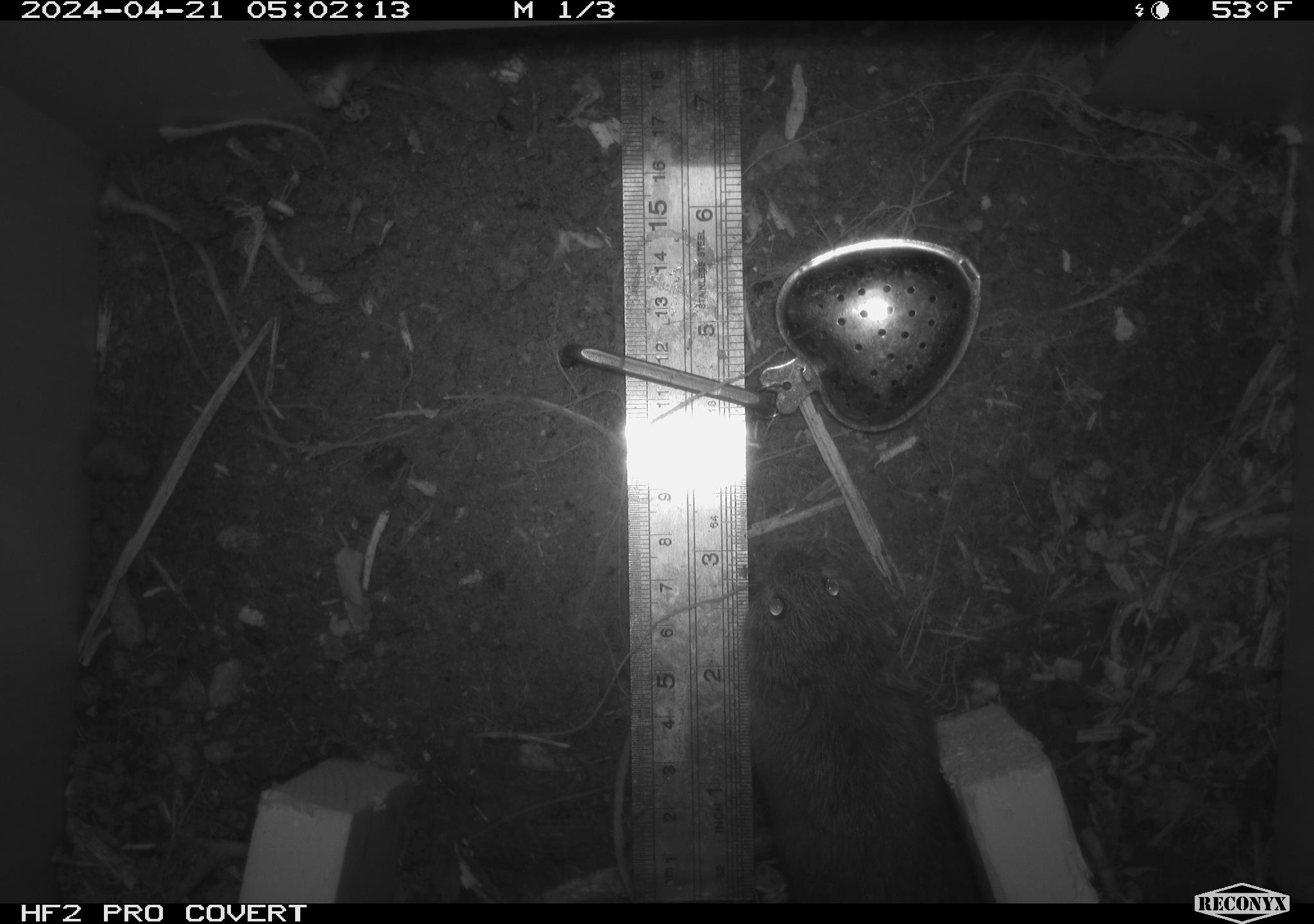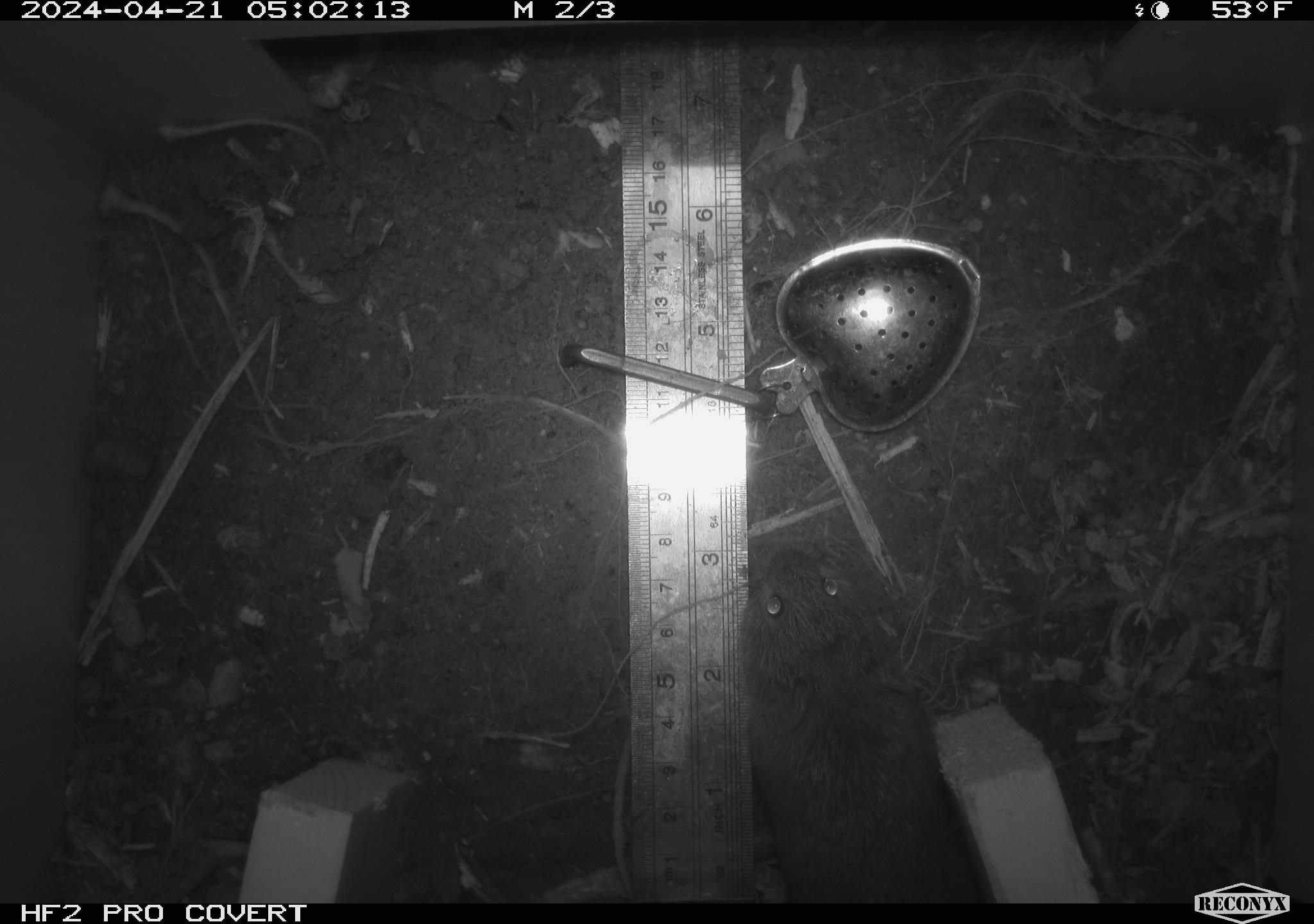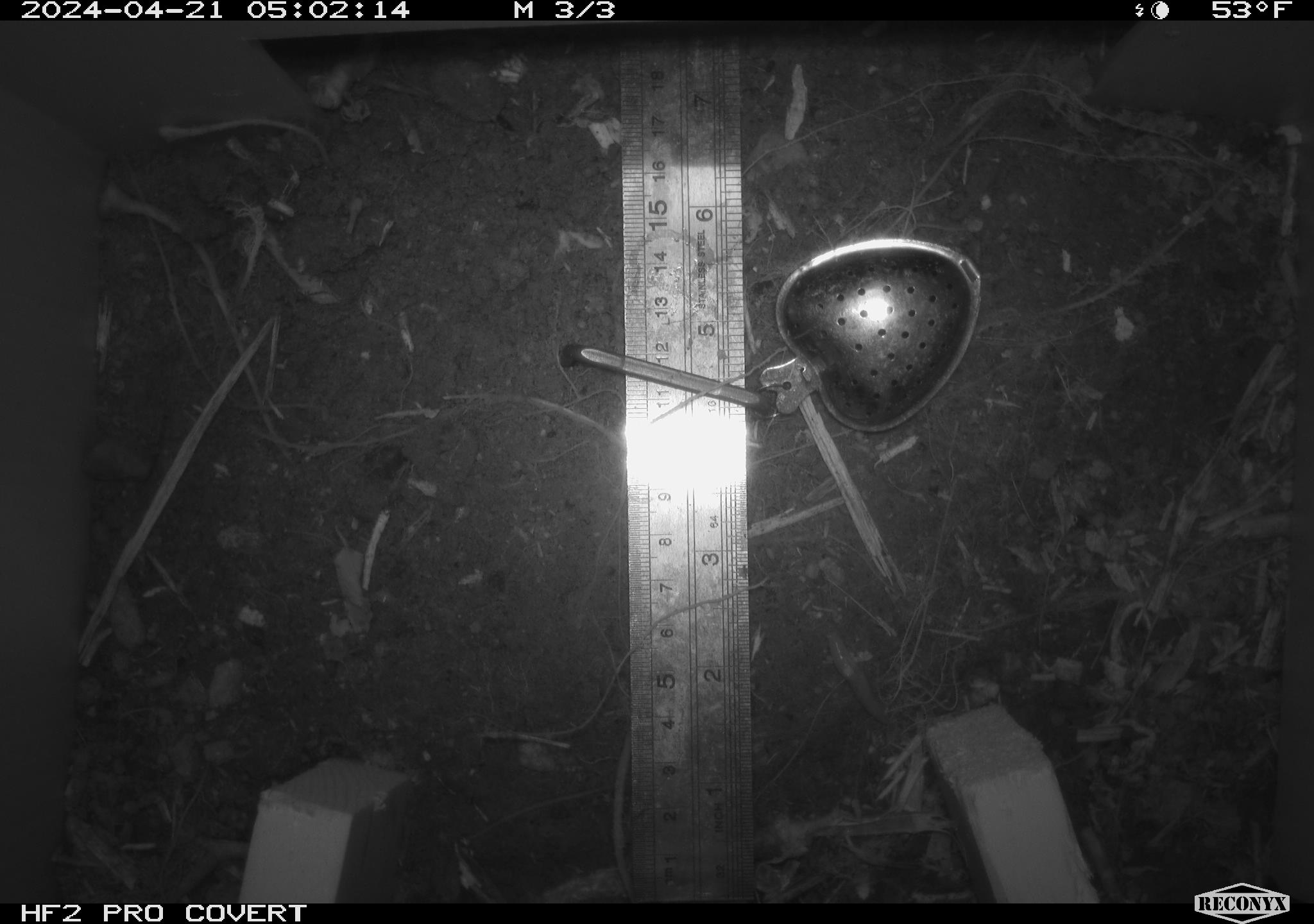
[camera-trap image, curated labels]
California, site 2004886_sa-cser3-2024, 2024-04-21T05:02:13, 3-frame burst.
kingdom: Animalia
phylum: Chordata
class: Mammalia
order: Rodentia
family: Cricetidae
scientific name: Cricetidae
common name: hamsters, voles, lemmings, and allies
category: cricetidae family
Cricetidae family (hamsters, voles, lemmings, and allies) (Cricetidae).